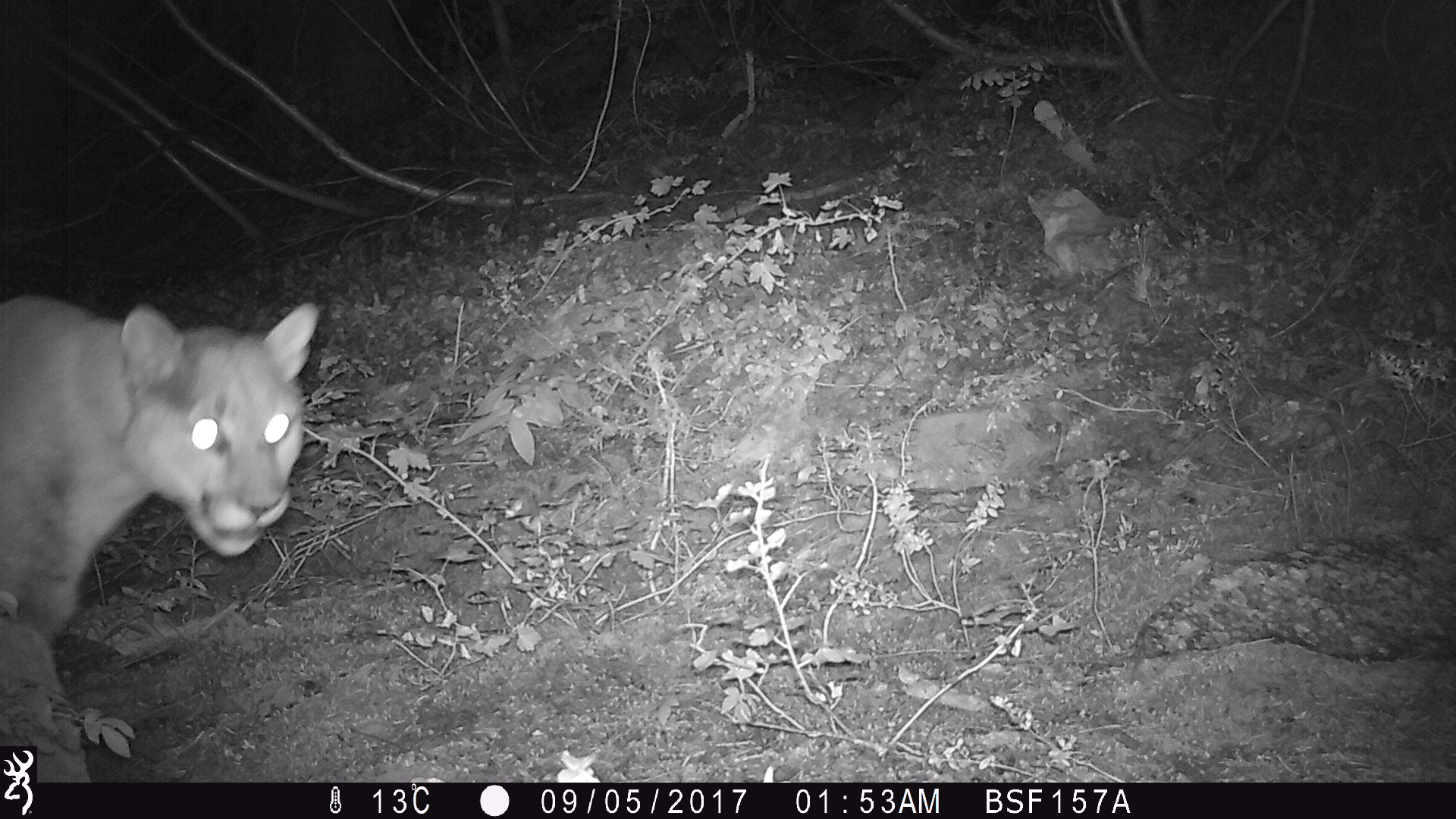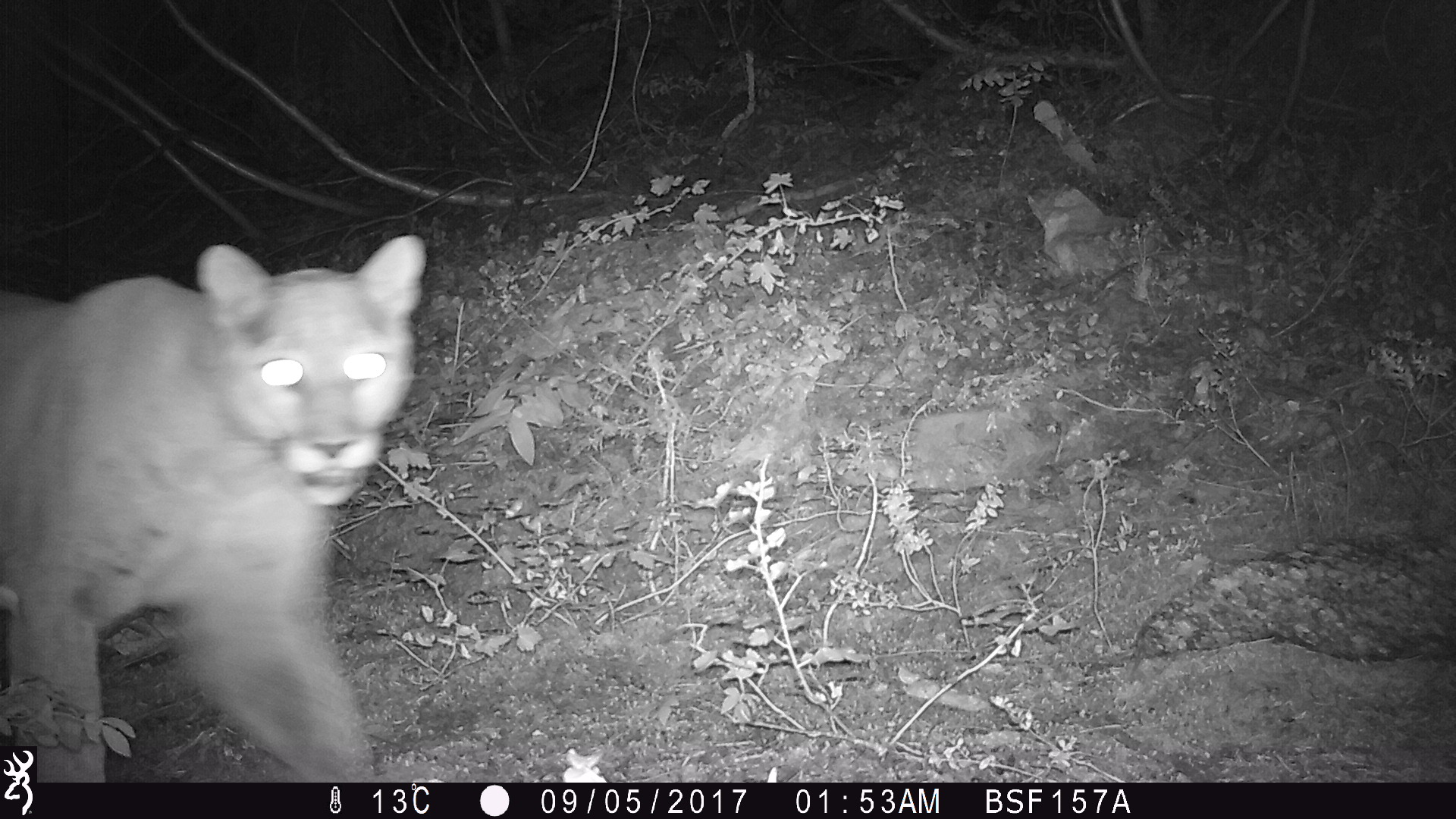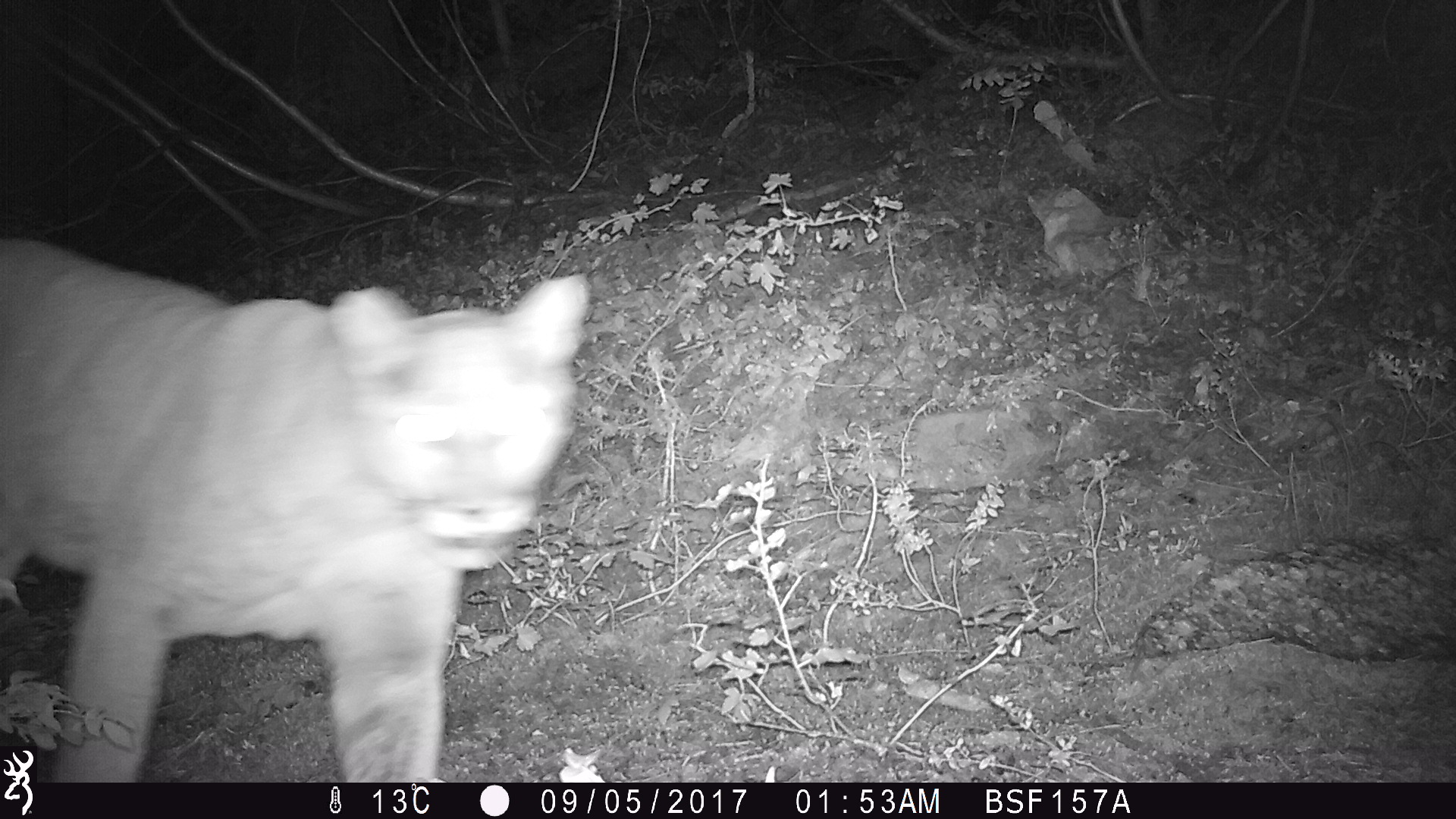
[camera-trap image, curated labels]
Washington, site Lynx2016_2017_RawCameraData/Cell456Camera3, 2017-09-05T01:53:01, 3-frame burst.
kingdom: Animalia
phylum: Chordata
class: Mammalia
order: Carnivora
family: Felidae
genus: Puma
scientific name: Puma concolor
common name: mountain lion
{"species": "Puma concolor (mountain lion)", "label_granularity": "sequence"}